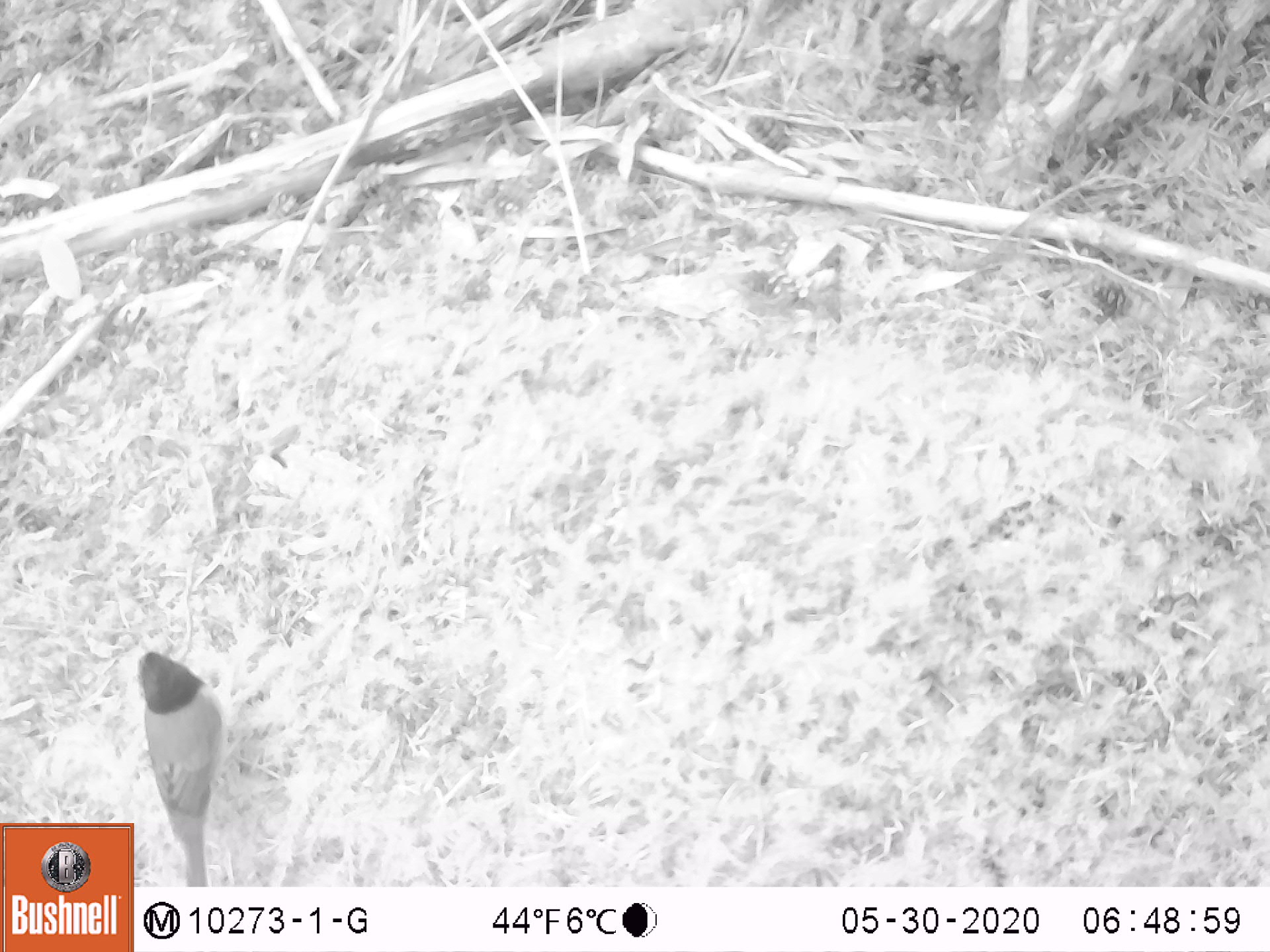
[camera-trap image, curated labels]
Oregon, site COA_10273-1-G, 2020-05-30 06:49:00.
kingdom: Animalia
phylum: Chordata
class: Aves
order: Passeriformes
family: Passerellidae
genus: Junco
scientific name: Junco hyemalis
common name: dark-eyed junco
Dark-eyed junco (Junco hyemalis).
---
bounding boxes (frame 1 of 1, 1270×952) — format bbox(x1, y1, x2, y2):
dark-eyed junco: bbox(137, 642, 229, 882)